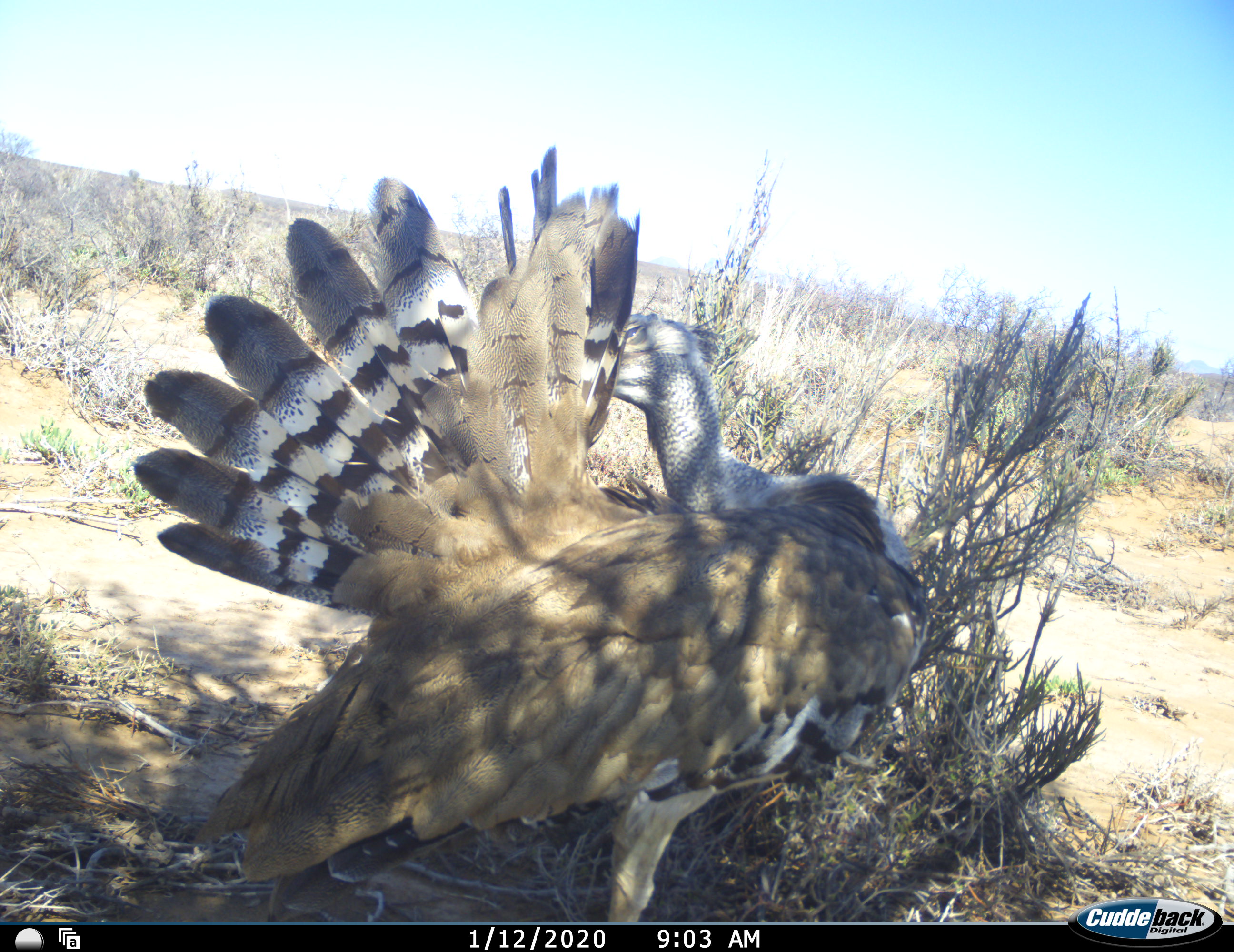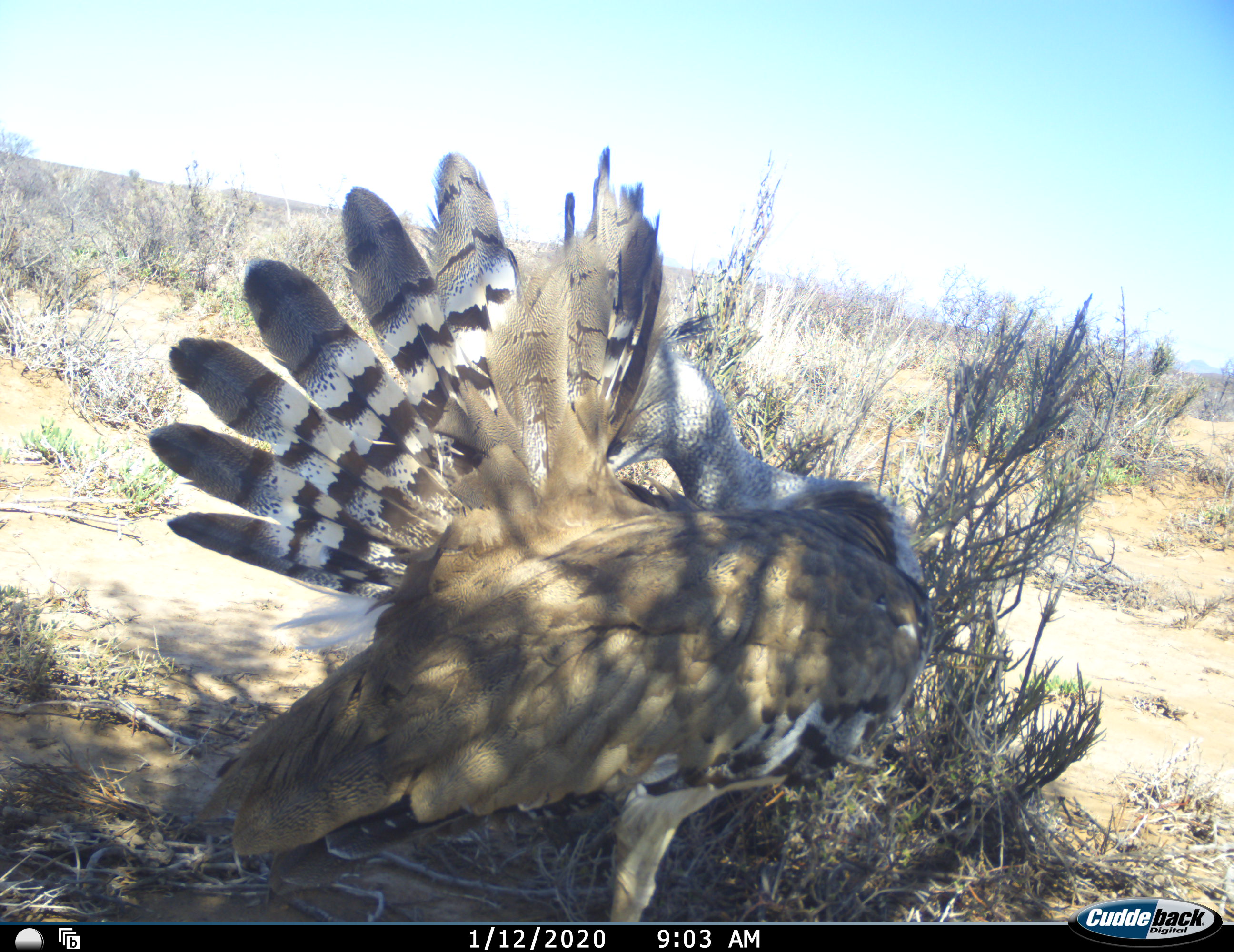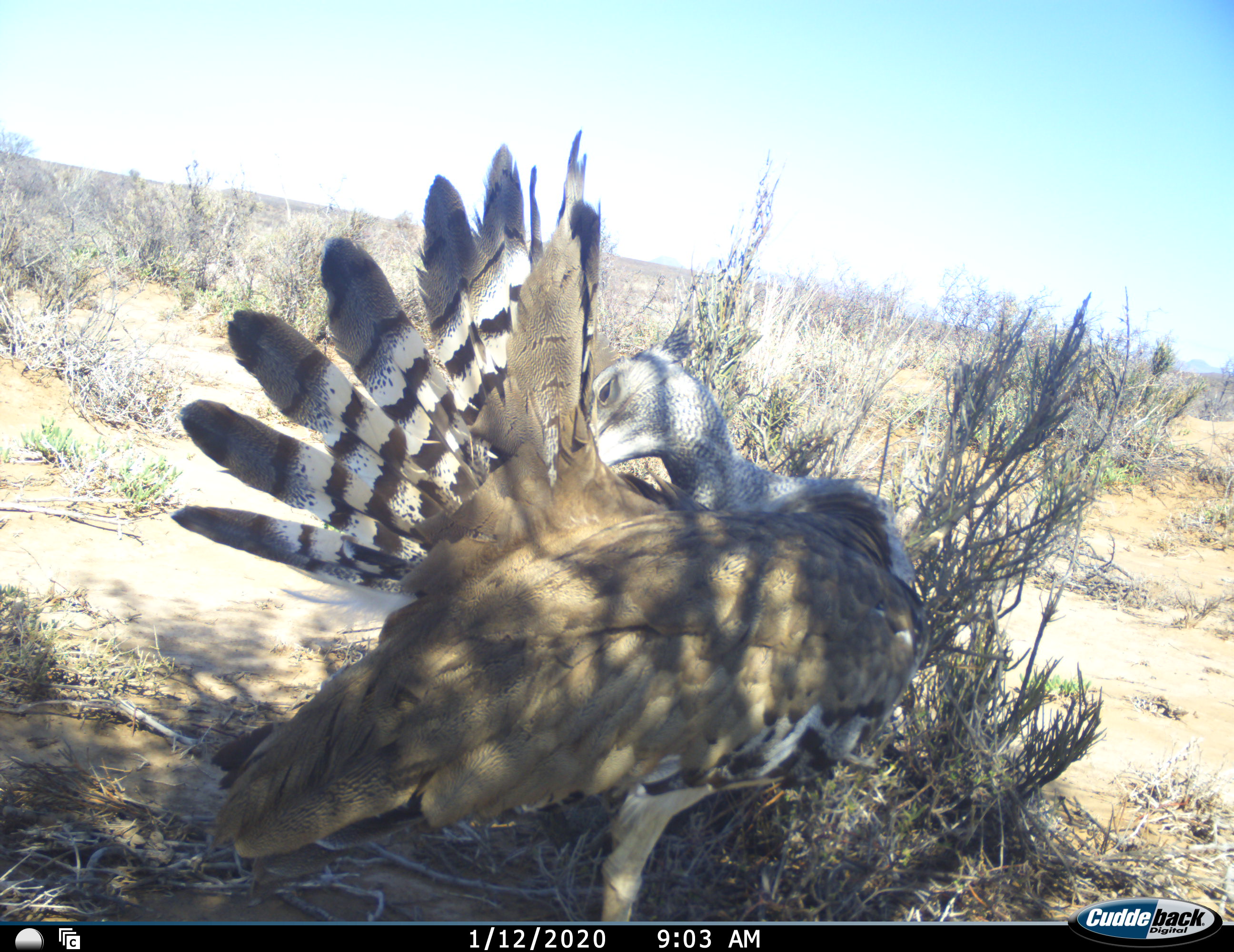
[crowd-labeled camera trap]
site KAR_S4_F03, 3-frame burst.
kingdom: Animalia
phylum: Chordata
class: Aves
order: Otidiformes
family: Otididae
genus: Ardeotis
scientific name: Ardeotis kori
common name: kori bustard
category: bustardkori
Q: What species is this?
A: Bustardkori (kori bustard) (Ardeotis kori).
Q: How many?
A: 1.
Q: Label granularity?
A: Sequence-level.